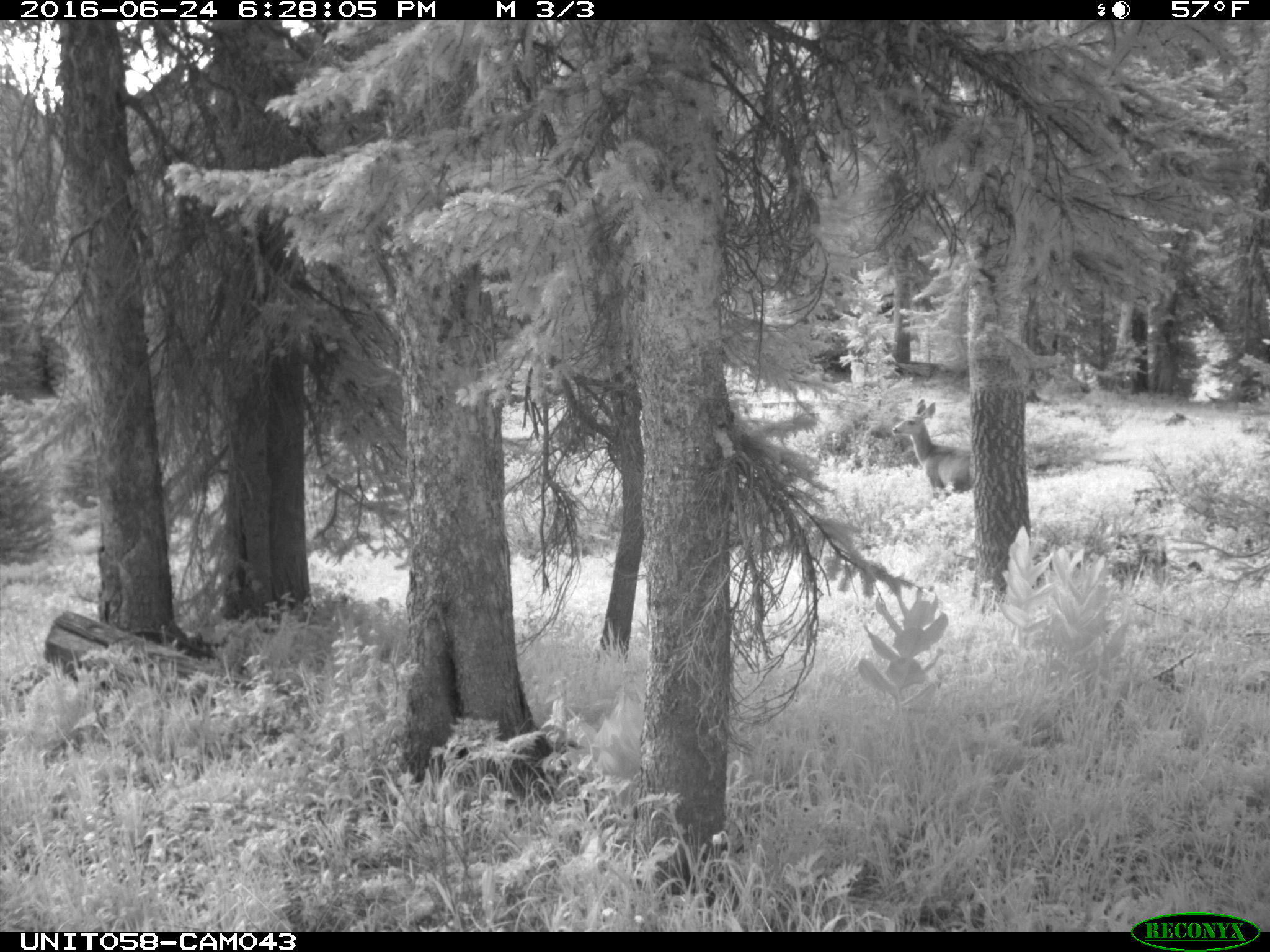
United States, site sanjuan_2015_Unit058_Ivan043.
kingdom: Animalia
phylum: Chordata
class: Mammalia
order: Artiodactyla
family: Cervidae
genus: Odocoileus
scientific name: Odocoileus hemionus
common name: mule deer